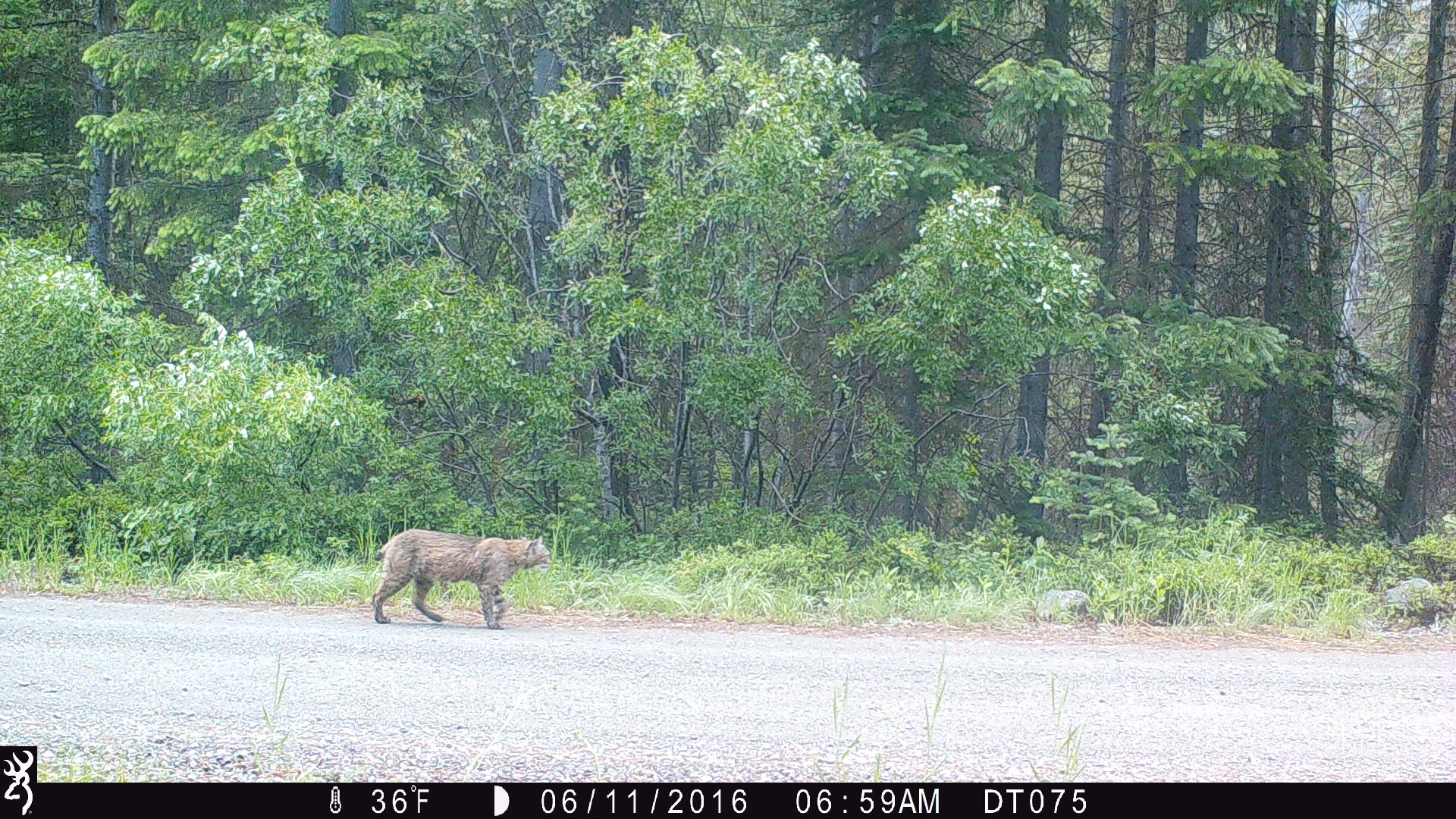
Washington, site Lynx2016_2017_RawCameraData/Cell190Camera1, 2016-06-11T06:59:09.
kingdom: Animalia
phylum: Chordata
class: Mammalia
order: Carnivora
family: Felidae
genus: Lynx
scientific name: Lynx rufus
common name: bobcat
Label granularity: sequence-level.